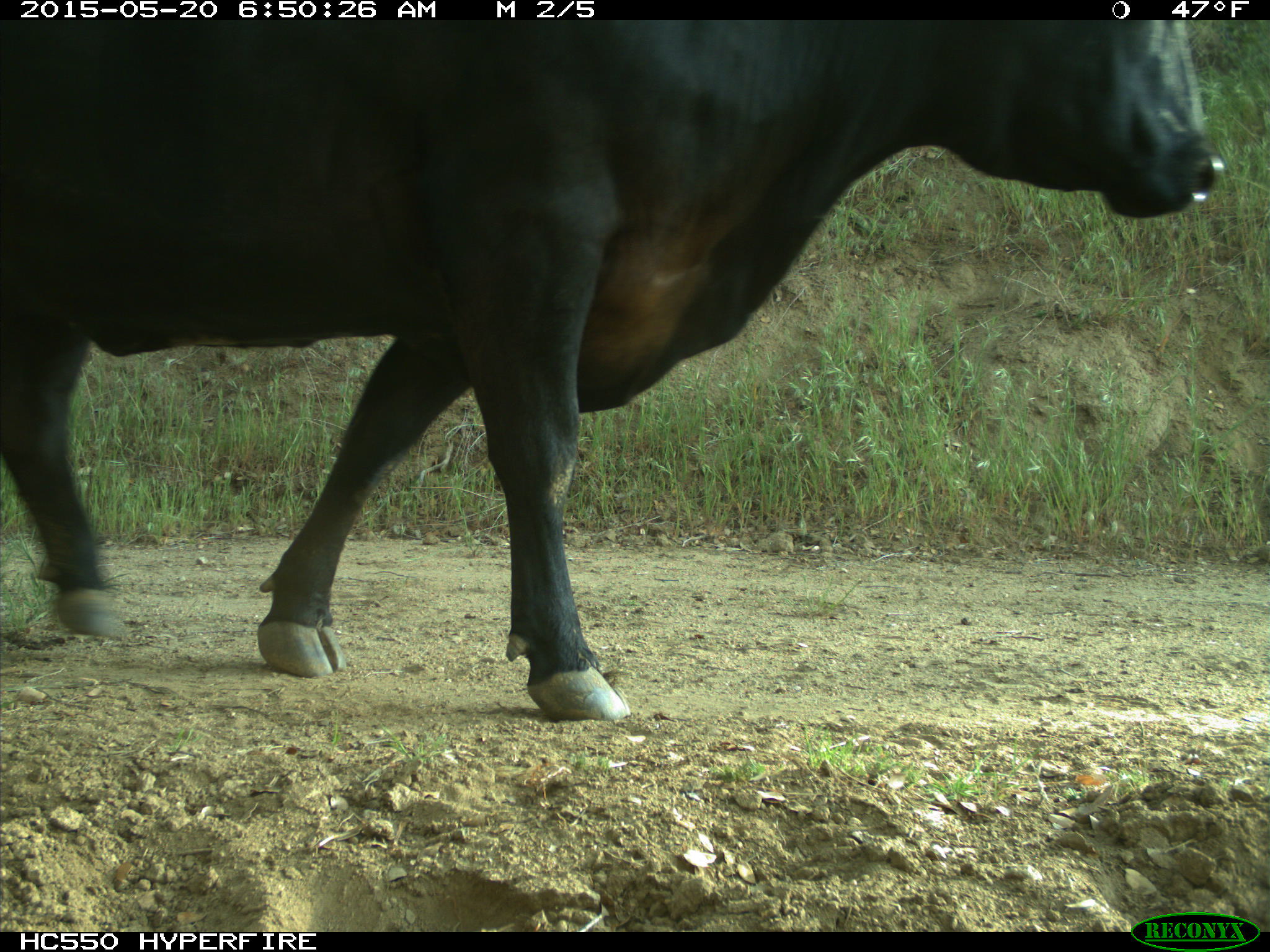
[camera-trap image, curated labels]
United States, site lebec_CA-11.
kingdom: Animalia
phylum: Chordata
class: Mammalia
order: Artiodactyla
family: Bovidae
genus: Bos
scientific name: Bos taurus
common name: domestic cow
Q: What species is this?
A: Bos taurus (domestic cow).